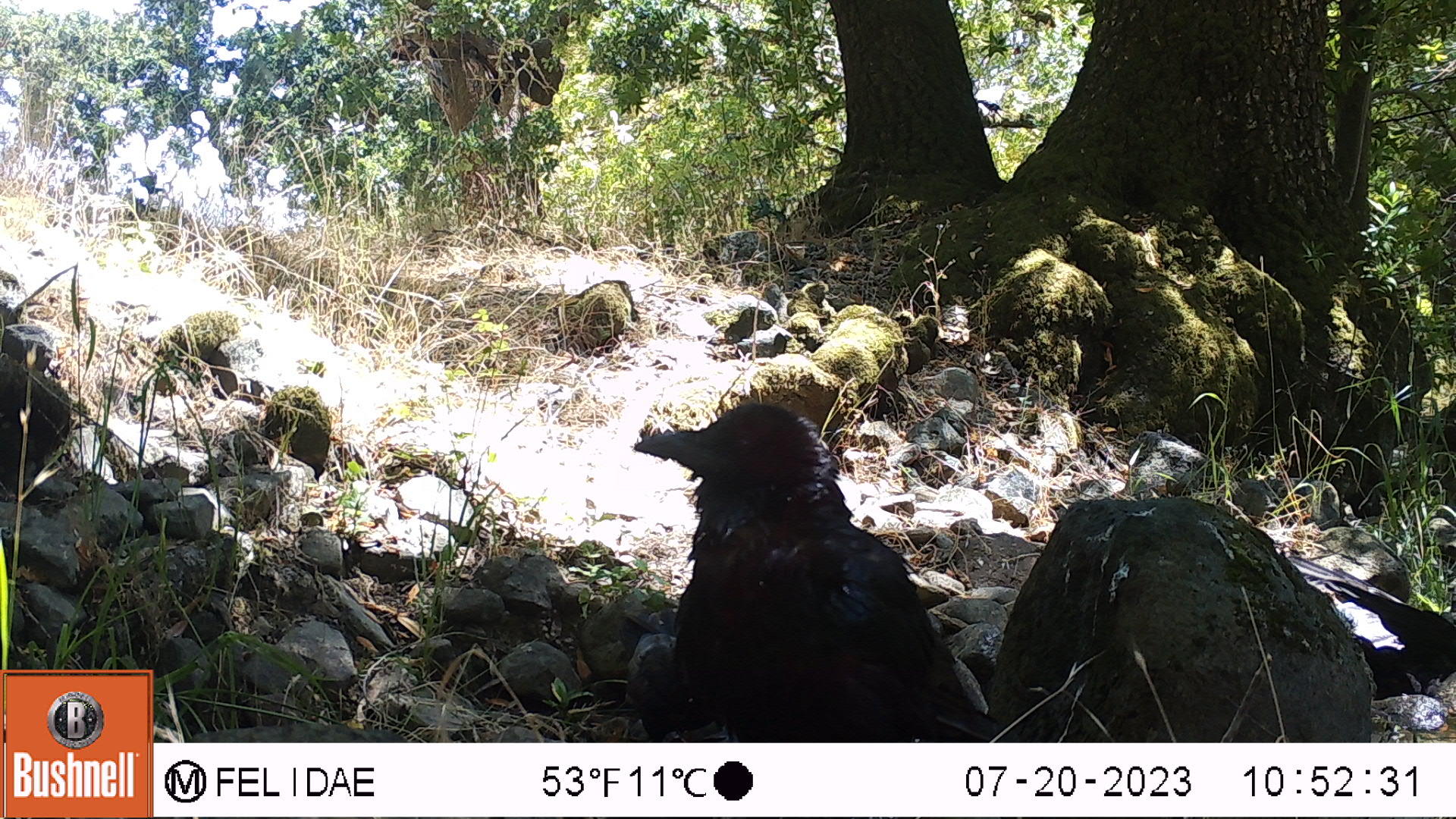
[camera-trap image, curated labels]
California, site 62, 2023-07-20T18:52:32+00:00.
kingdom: Animalia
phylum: Chordata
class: Aves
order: Passeriformes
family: Corvidae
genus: Corvus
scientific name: Corvus brachyrhynchos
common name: american crow